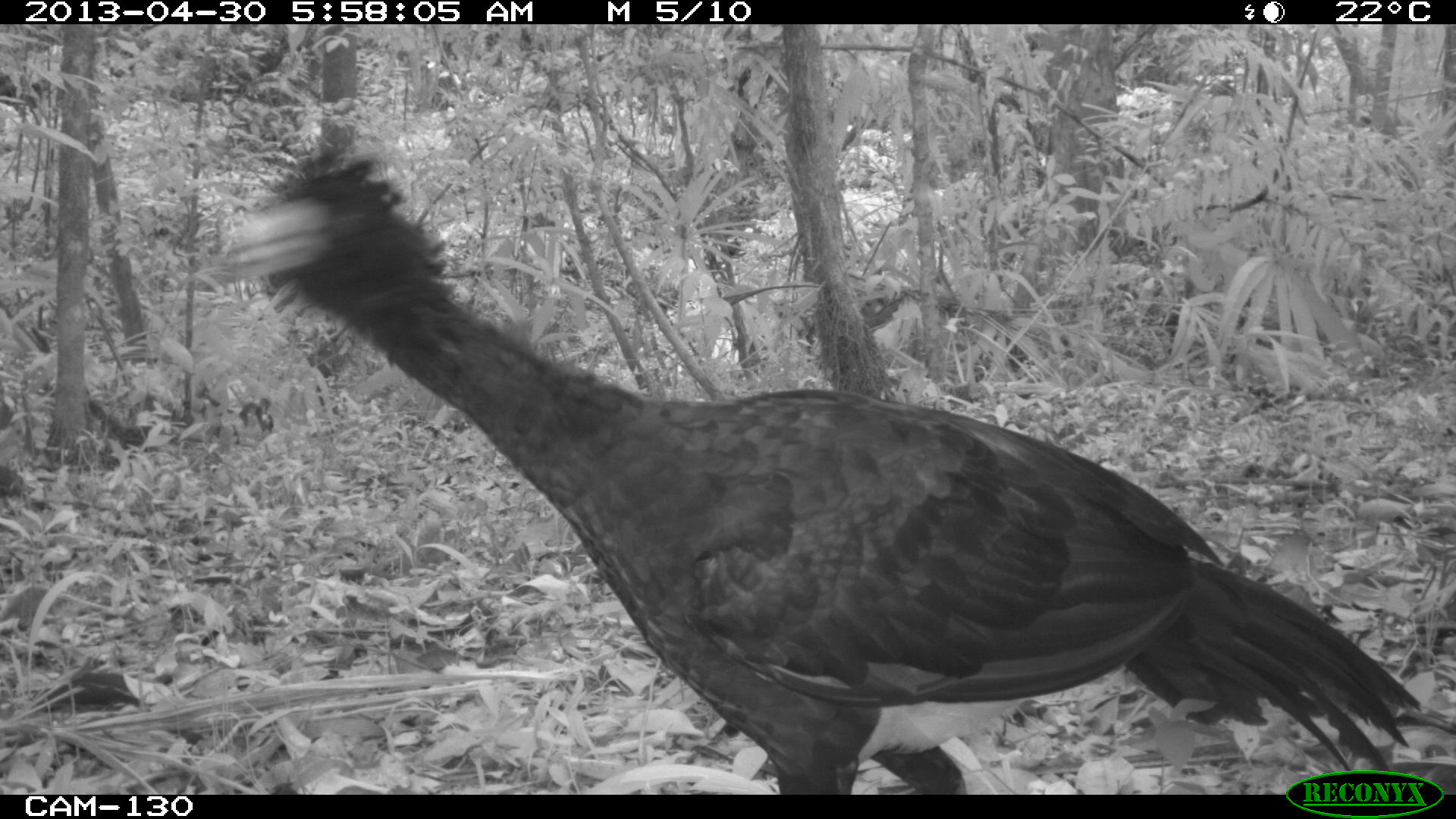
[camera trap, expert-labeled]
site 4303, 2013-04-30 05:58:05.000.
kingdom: Animalia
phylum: Chordata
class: Aves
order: Galliformes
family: Cracidae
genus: Crax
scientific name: Crax rubra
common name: great curassow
Crax rubra (great curassow), count 2, sex male.